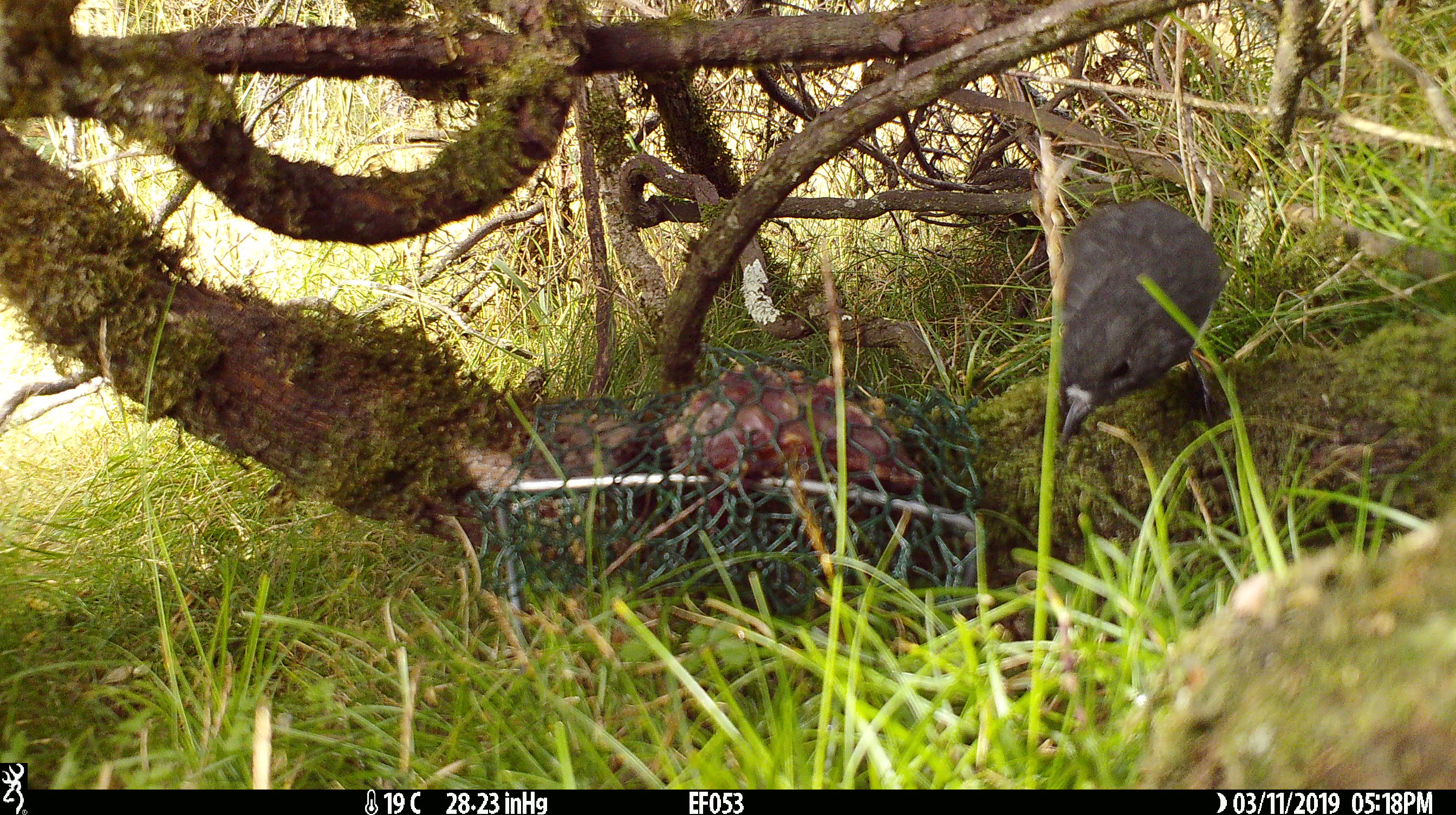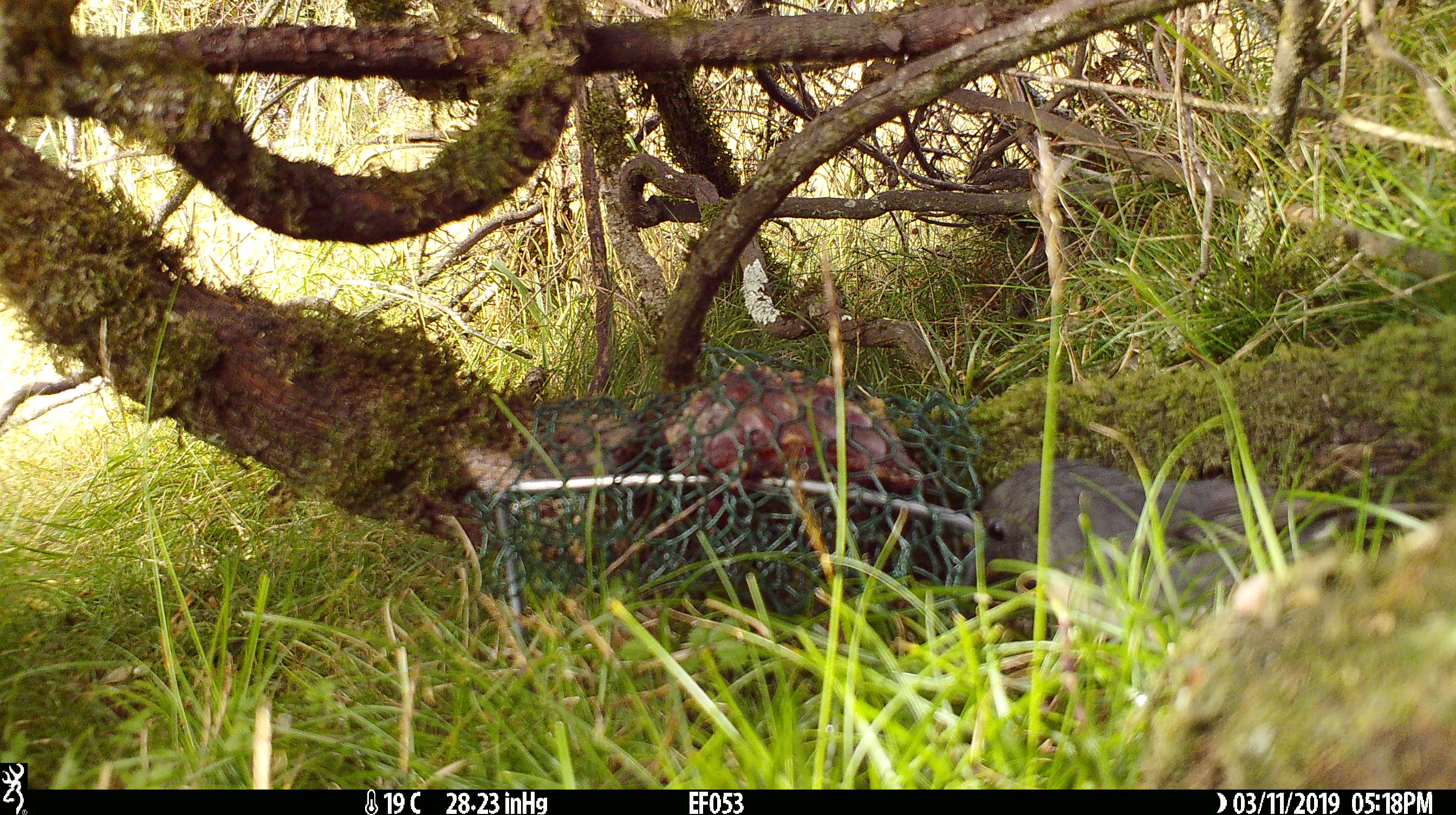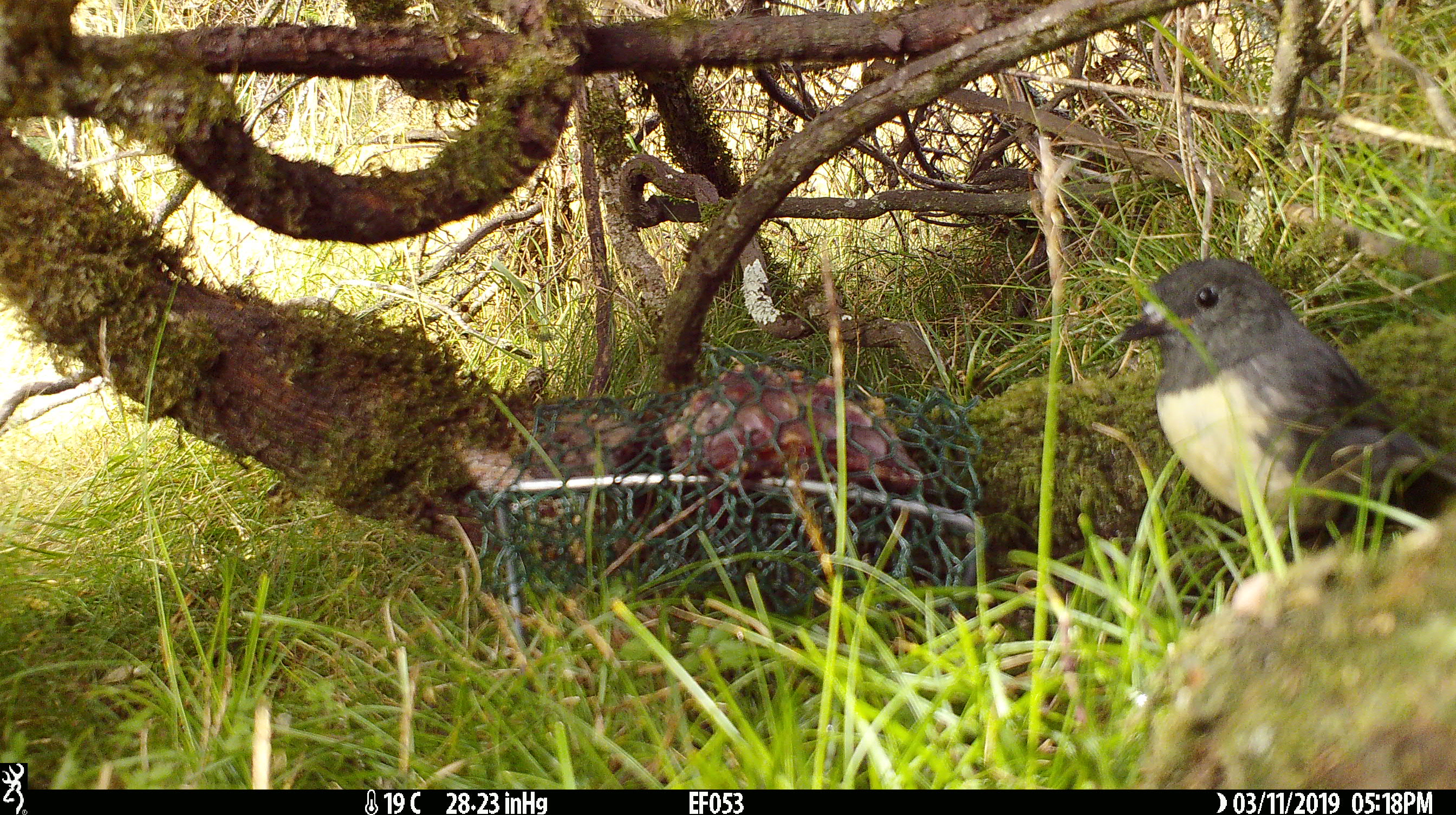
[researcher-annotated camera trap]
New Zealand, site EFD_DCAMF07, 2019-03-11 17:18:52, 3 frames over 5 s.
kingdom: Animalia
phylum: Chordata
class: Aves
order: Passeriformes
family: Petroicidae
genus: Petroica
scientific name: Petroica australis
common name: new zealand robin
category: robin